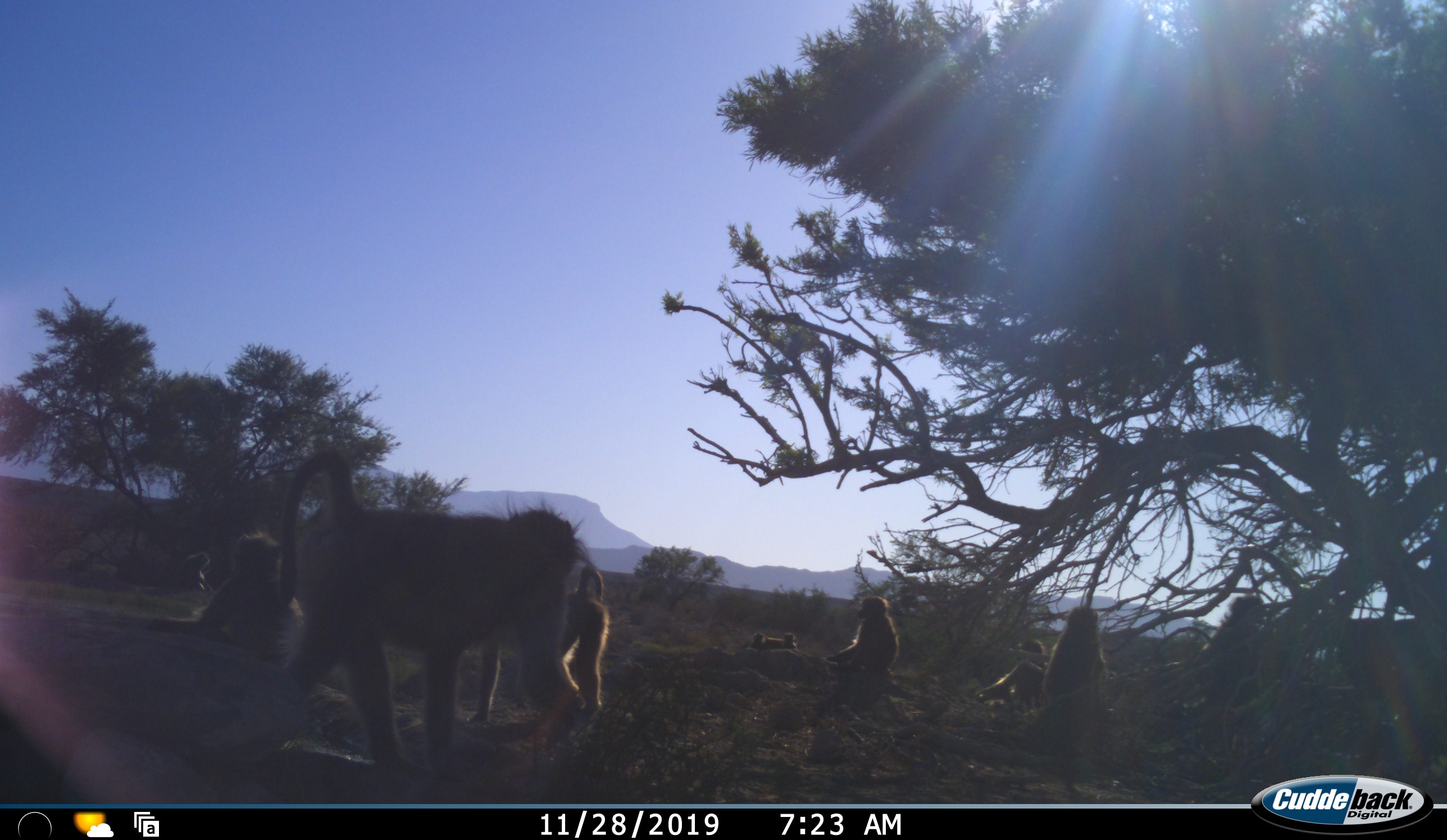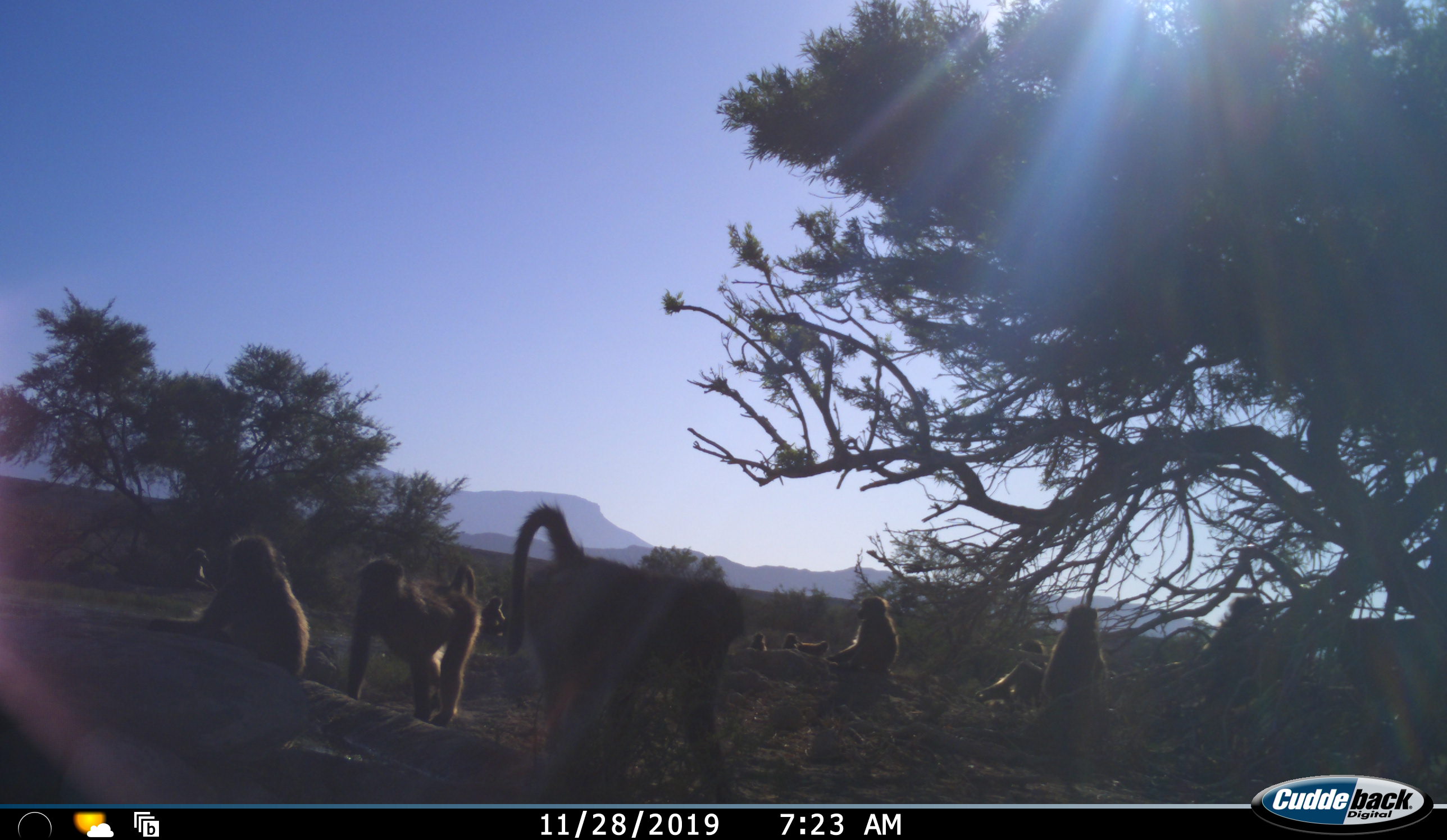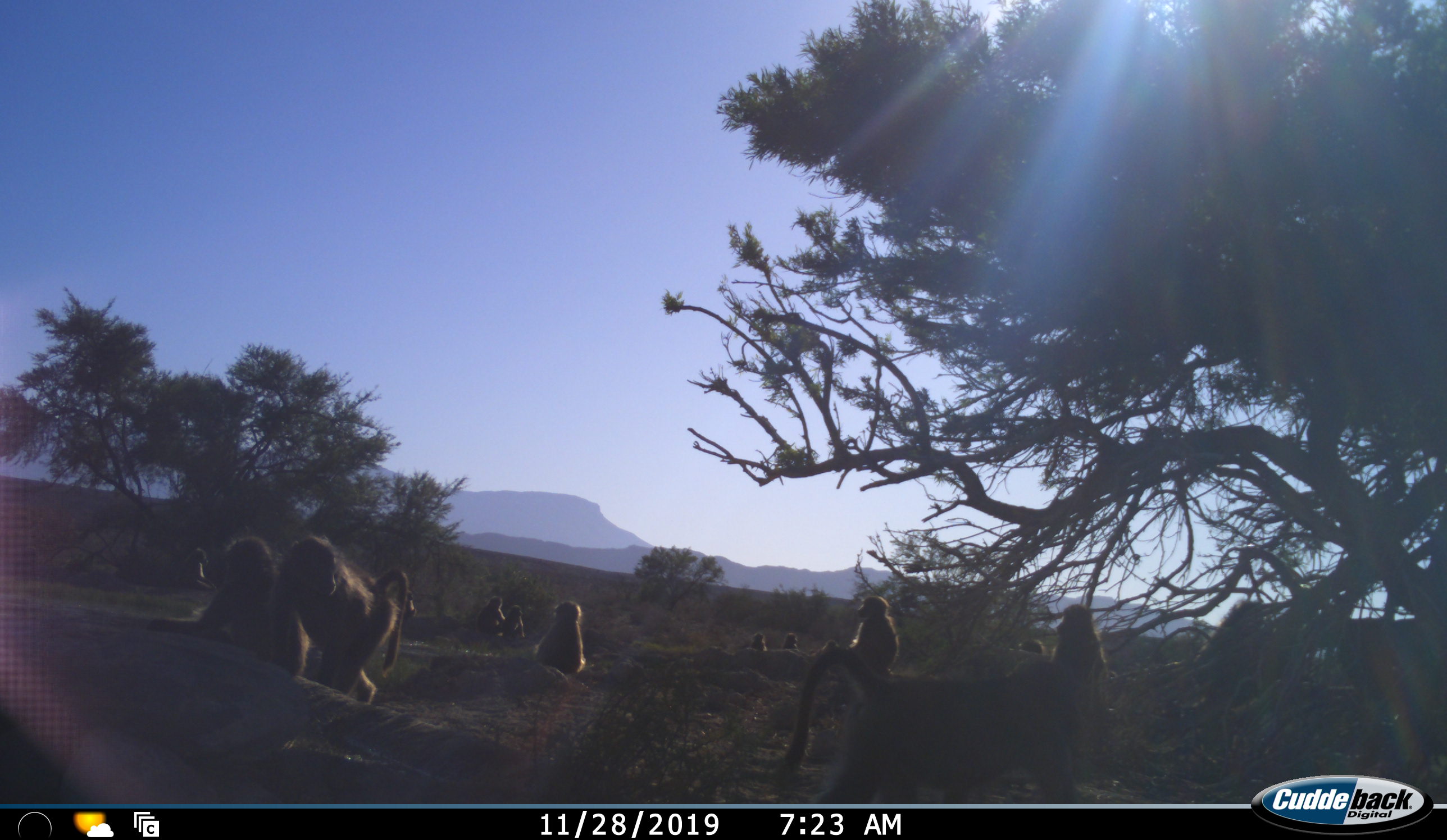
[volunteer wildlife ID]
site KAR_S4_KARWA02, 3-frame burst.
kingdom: Animalia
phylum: Chordata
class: Mammalia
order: Primates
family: Cercopithecidae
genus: Papio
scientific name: Papio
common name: baboon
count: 11-50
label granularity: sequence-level